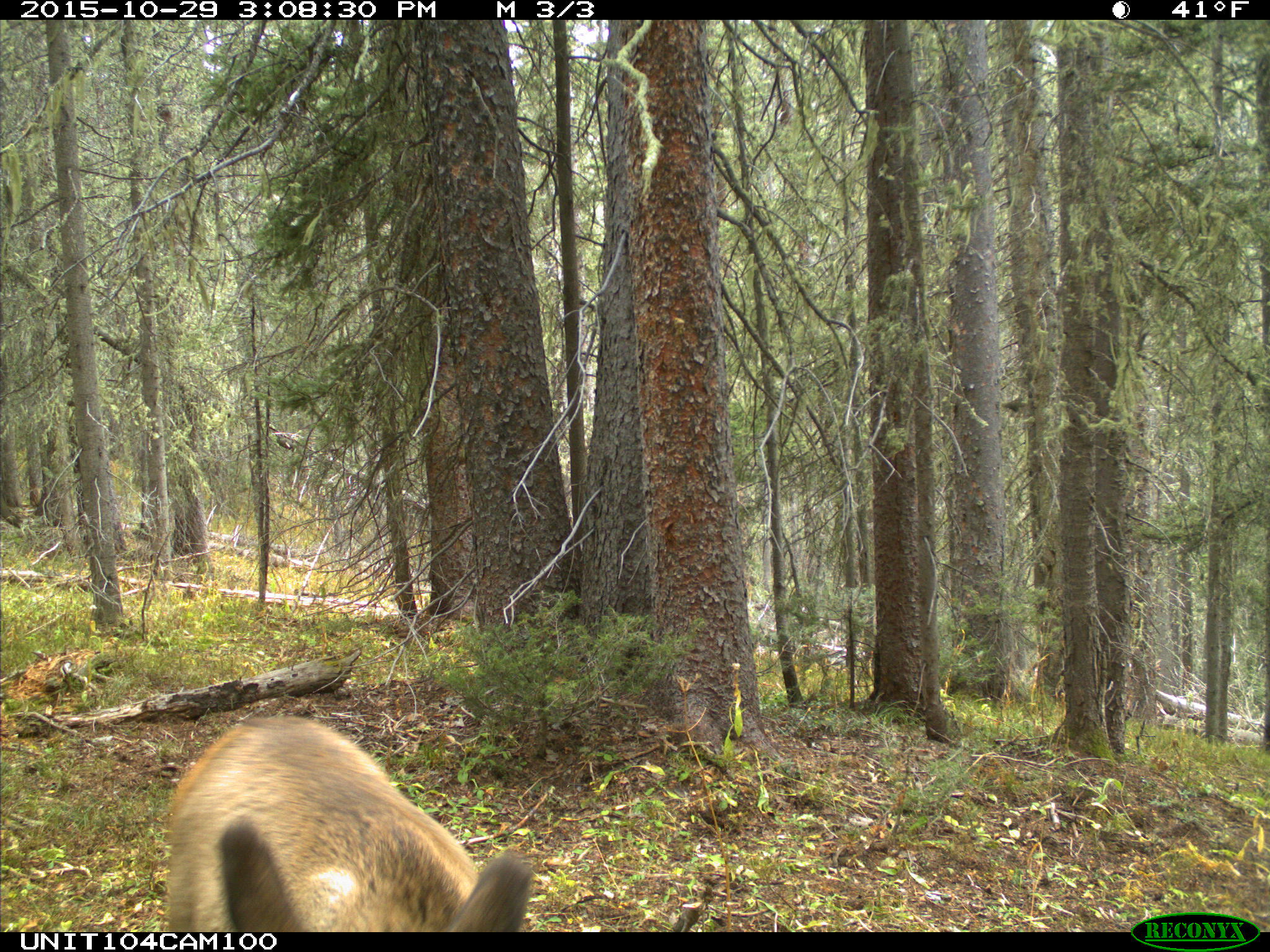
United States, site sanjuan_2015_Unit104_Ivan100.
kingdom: Animalia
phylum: Chordata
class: Mammalia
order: Artiodactyla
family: Cervidae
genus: Cervus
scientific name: Cervus elaphus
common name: red deer